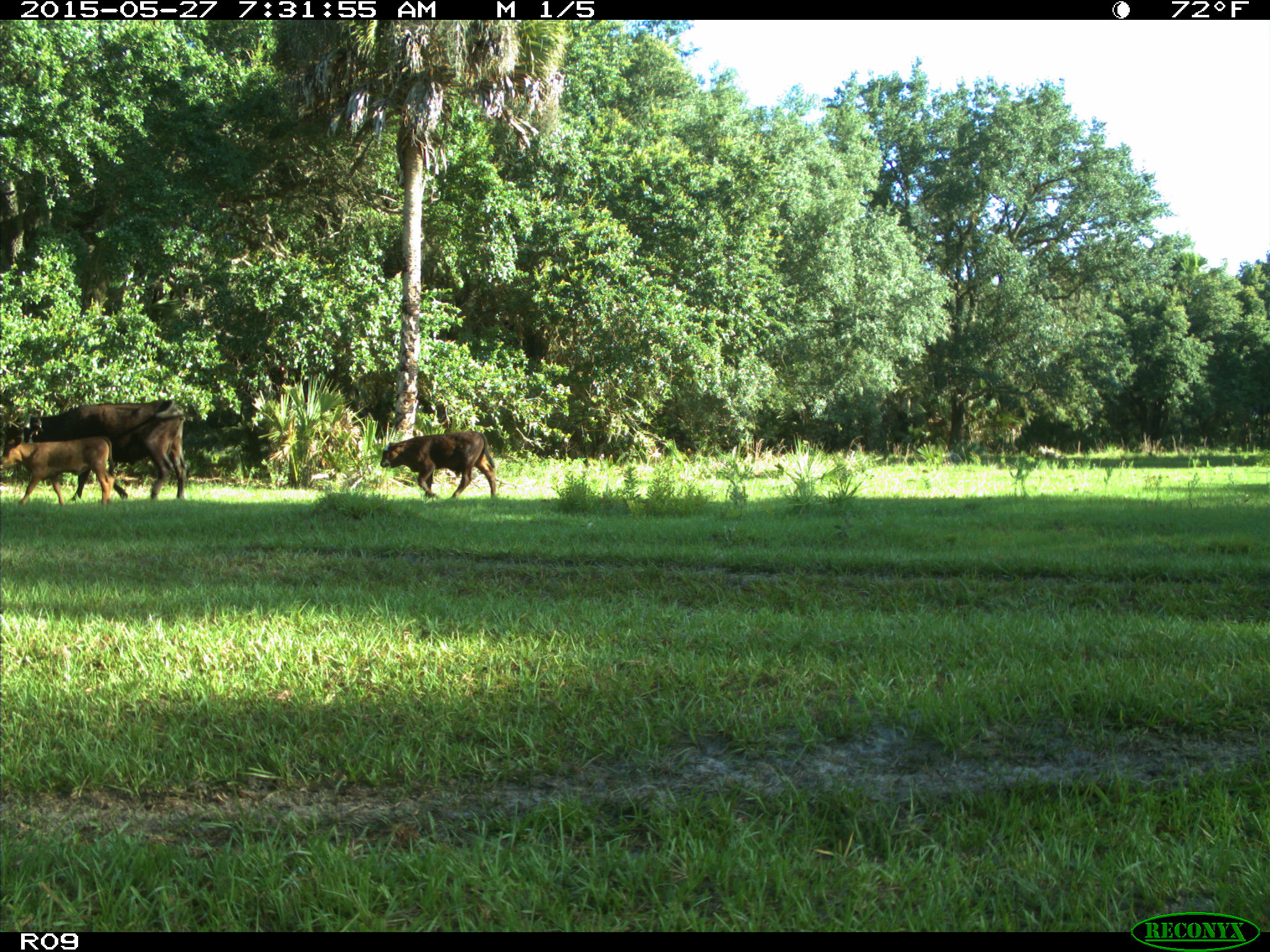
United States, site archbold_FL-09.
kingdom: Animalia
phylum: Chordata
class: Mammalia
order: Artiodactyla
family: Bovidae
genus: Bos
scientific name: Bos taurus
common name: domestic cow